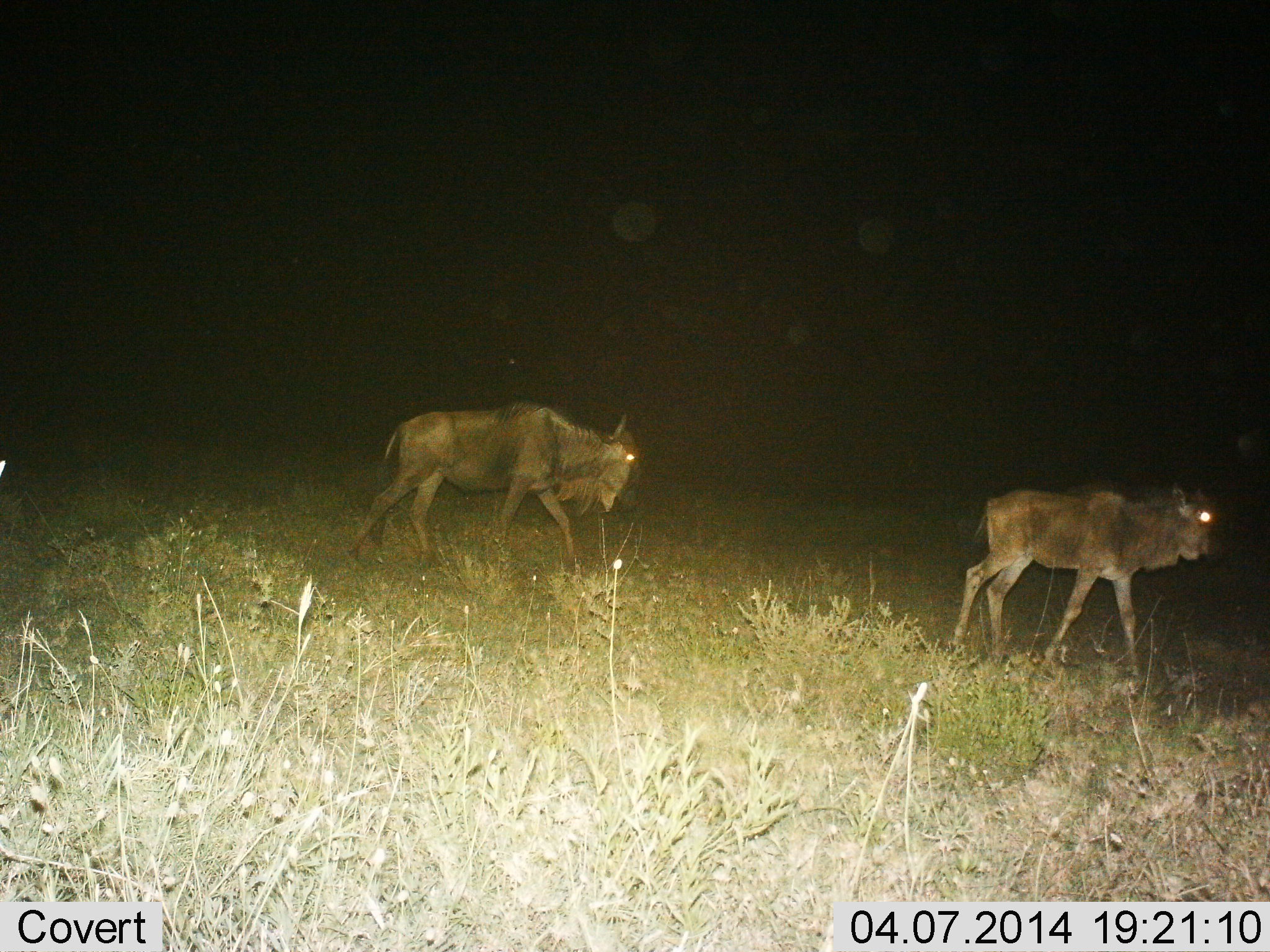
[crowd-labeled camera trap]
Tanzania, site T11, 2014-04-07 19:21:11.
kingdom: Animalia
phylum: Chordata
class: Mammalia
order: Artiodactyla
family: Bovidae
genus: Connochaetes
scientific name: Connochaetes taurinus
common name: blue wildebeest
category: wildebeest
Wildebeest (blue wildebeest) (Connochaetes taurinus), count 2. Behavior (volunteer vote fractions): standing 0%, resting 0%, moving 100%, interacting 0%. Young present (vote fraction): 10%. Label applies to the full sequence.